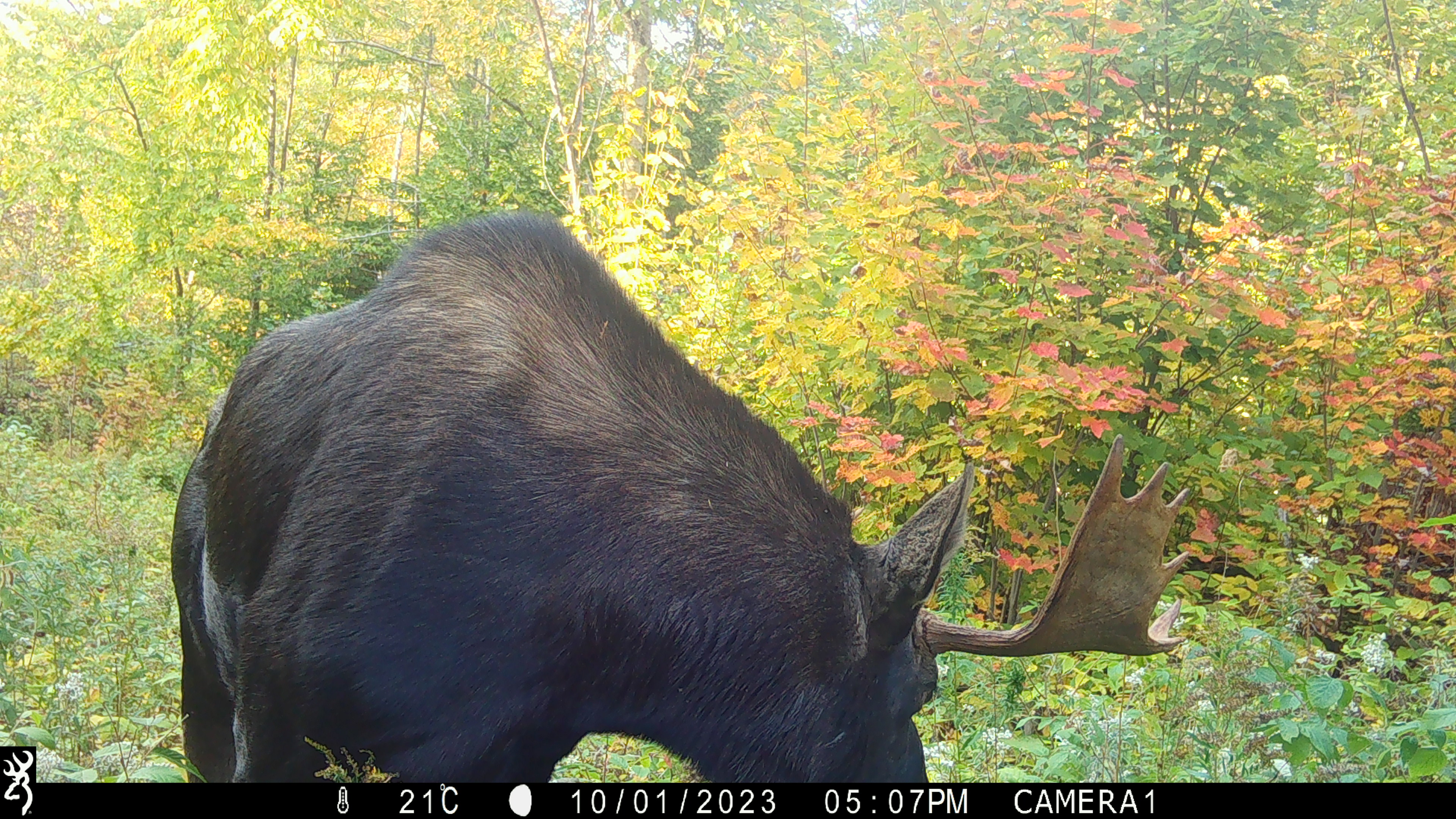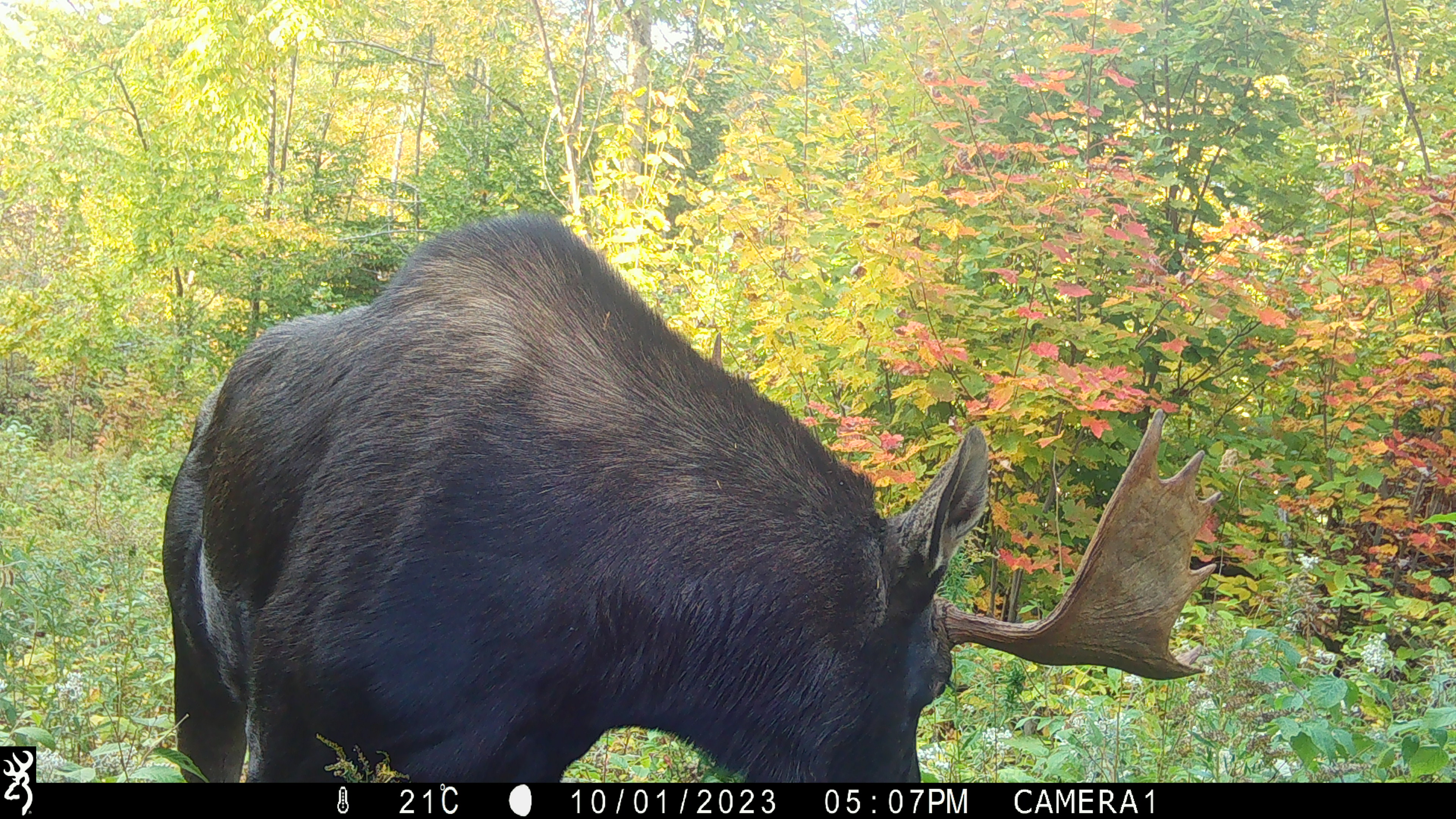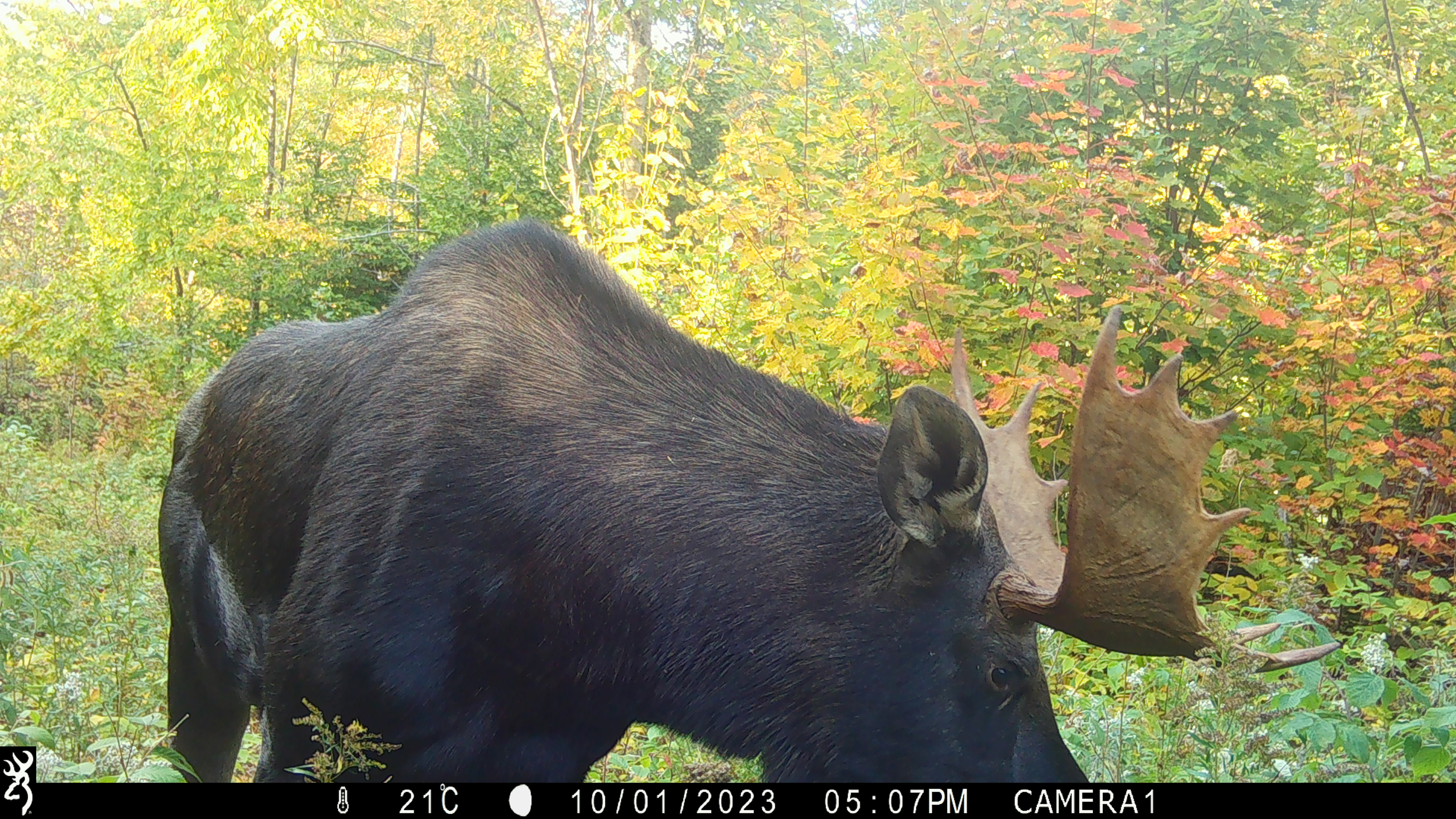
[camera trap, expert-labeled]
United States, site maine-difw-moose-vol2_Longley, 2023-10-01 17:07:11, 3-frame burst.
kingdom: Animalia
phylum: Chordata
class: Mammalia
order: Artiodactyla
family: Cervidae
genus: Alces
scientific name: Alces alces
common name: moose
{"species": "moose (Alces alces)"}